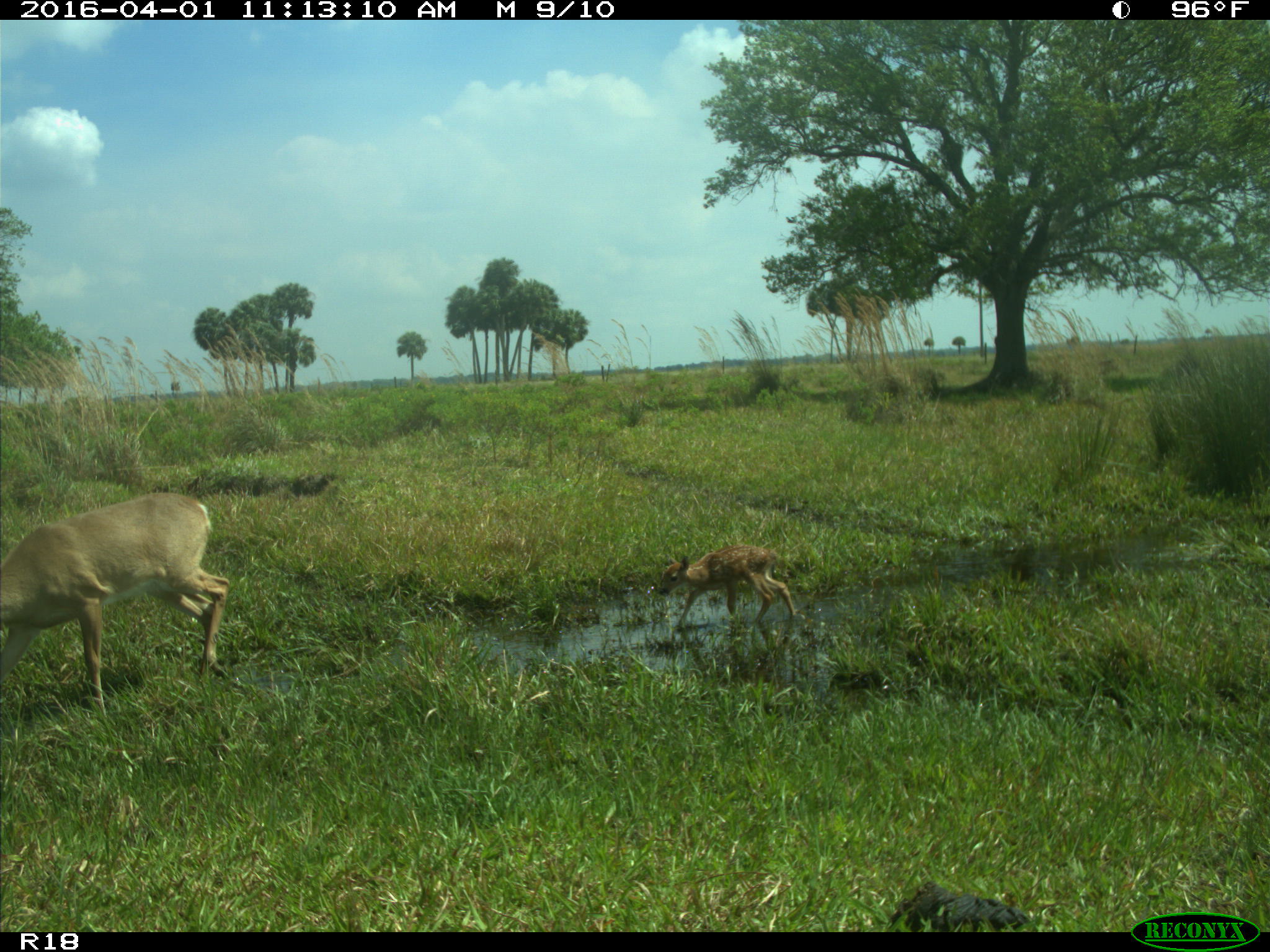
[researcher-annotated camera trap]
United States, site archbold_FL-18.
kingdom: Animalia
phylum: Chordata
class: Mammalia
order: Artiodactyla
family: Cervidae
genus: Odocoileus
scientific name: Odocoileus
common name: deer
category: unidentified deer